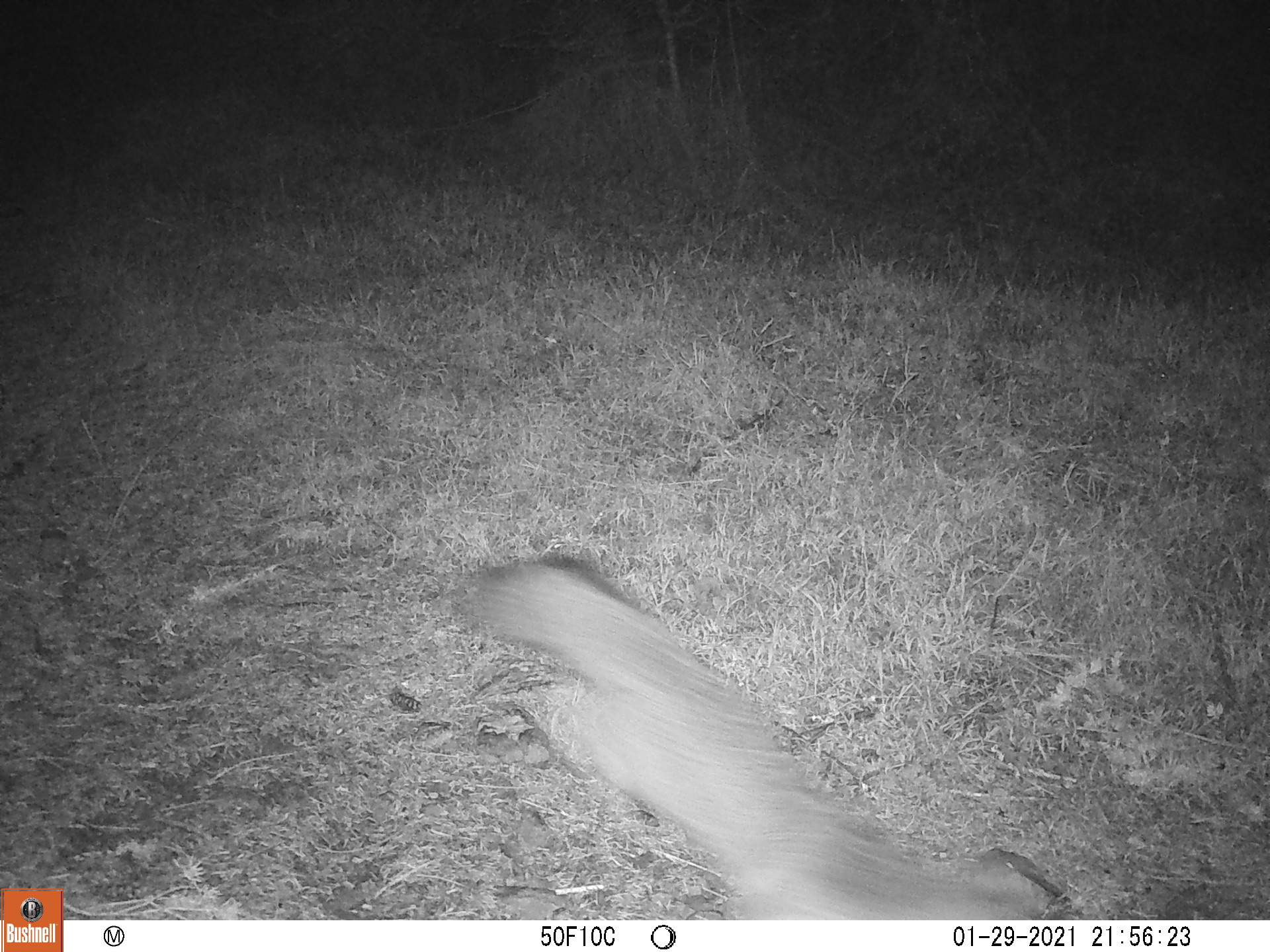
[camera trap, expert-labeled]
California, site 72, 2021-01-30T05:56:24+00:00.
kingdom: Animalia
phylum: Chordata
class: Mammalia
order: Carnivora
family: Canidae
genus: Urocyon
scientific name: Urocyon cinereoargenteus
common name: gray fox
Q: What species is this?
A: Gray fox (Urocyon cinereoargenteus).